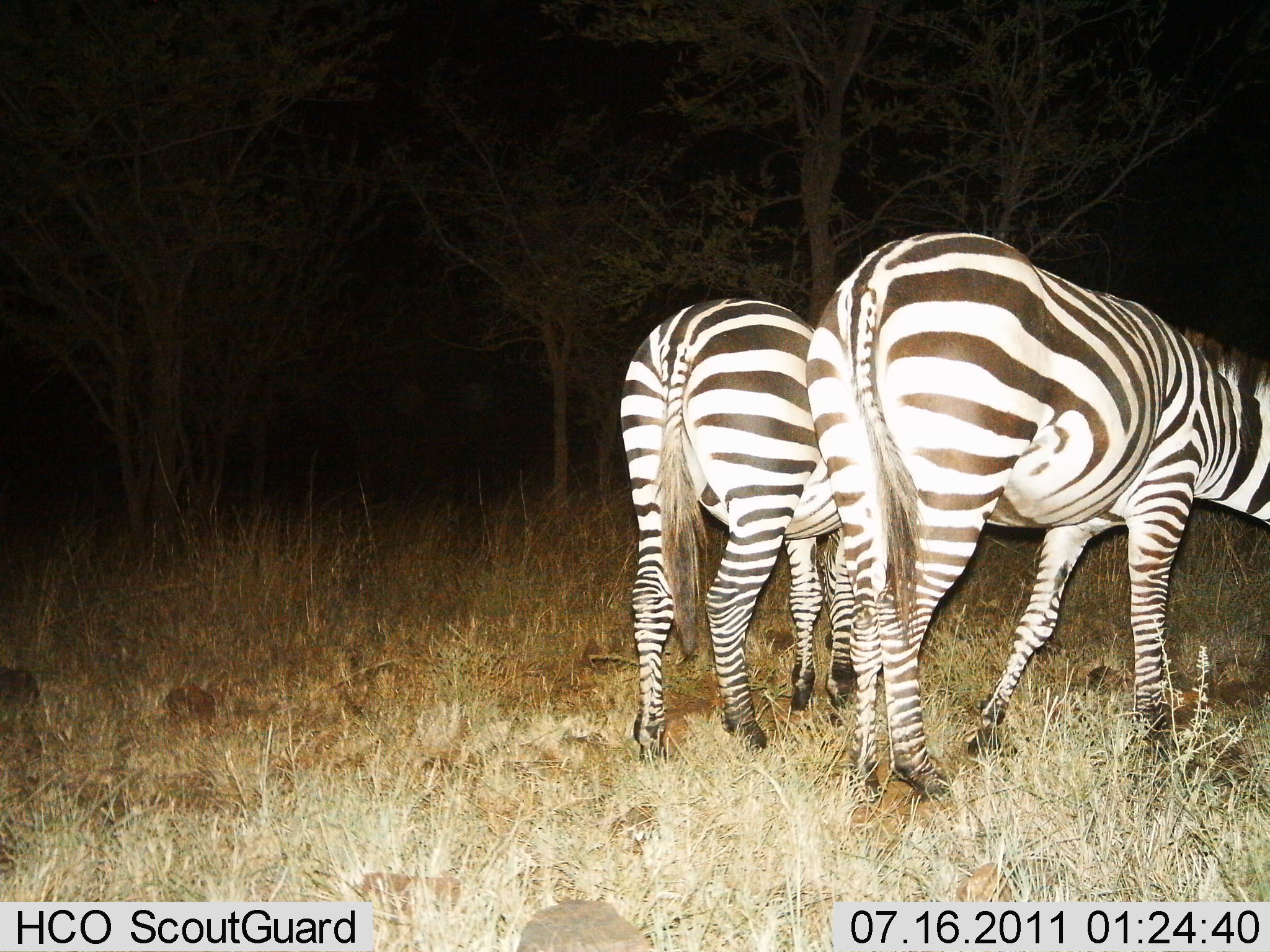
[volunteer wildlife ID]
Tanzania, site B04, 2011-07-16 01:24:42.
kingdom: Animalia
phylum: Chordata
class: Mammalia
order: Perissodactyla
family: Equidae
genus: Equus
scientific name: Equus quagga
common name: plains zebra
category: zebra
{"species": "zebra (plains zebra) (Equus quagga)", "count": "2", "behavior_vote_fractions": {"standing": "60%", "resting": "0%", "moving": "0%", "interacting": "0%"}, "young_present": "0%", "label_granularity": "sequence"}